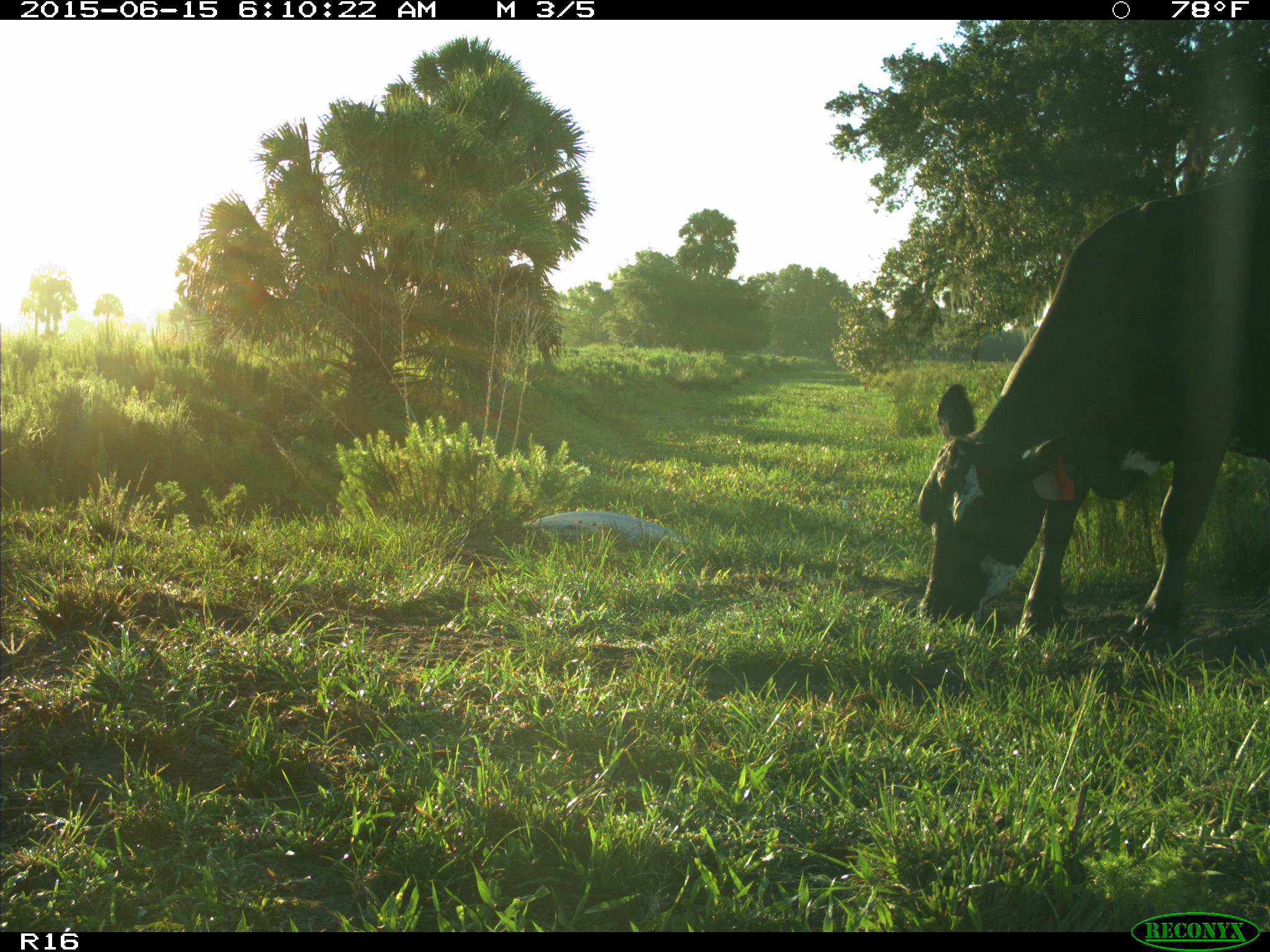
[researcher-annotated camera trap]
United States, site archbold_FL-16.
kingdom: Animalia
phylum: Chordata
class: Mammalia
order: Artiodactyla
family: Bovidae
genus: Bos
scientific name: Bos taurus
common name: domestic cow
Bos taurus (domestic cow).